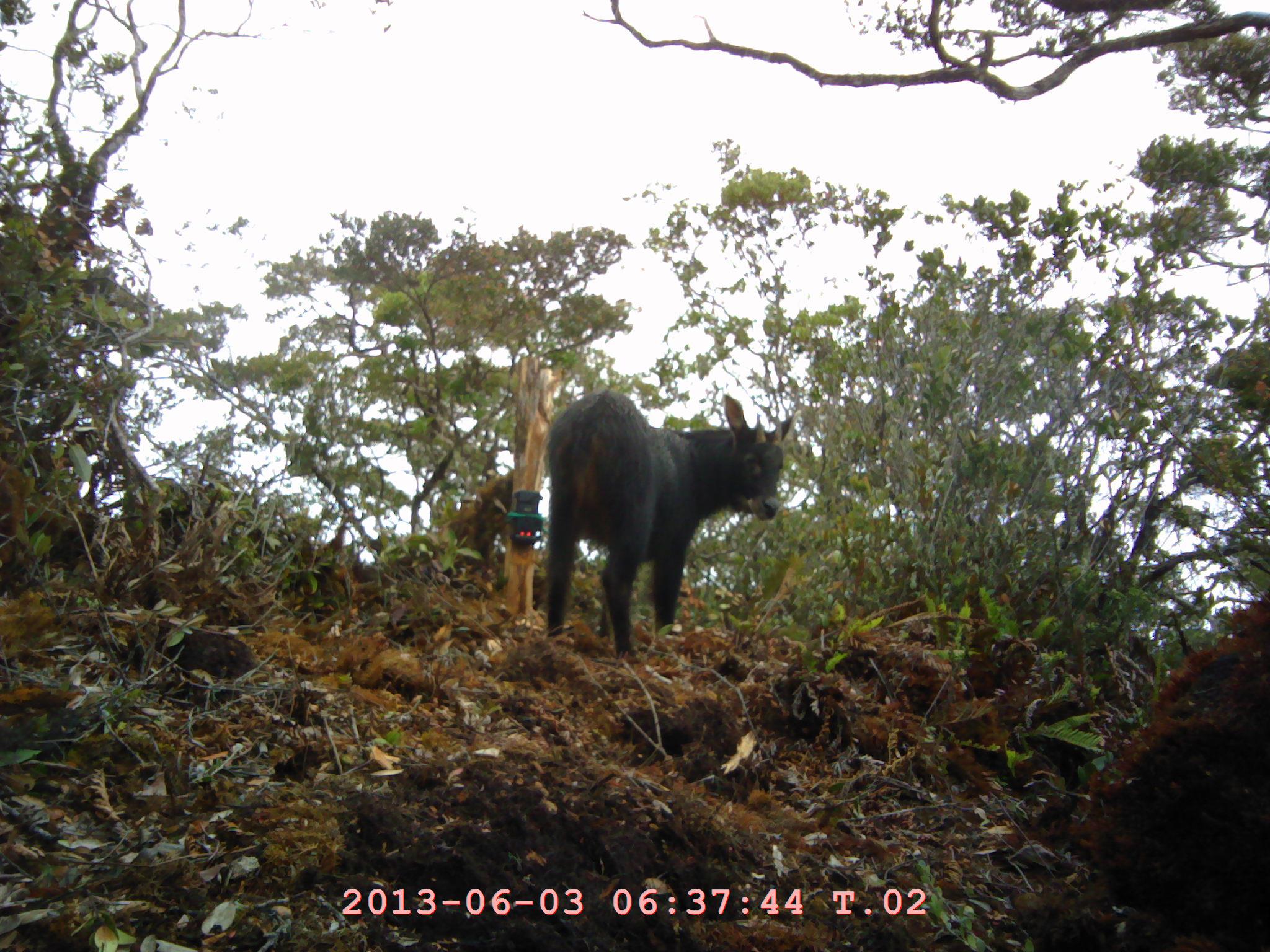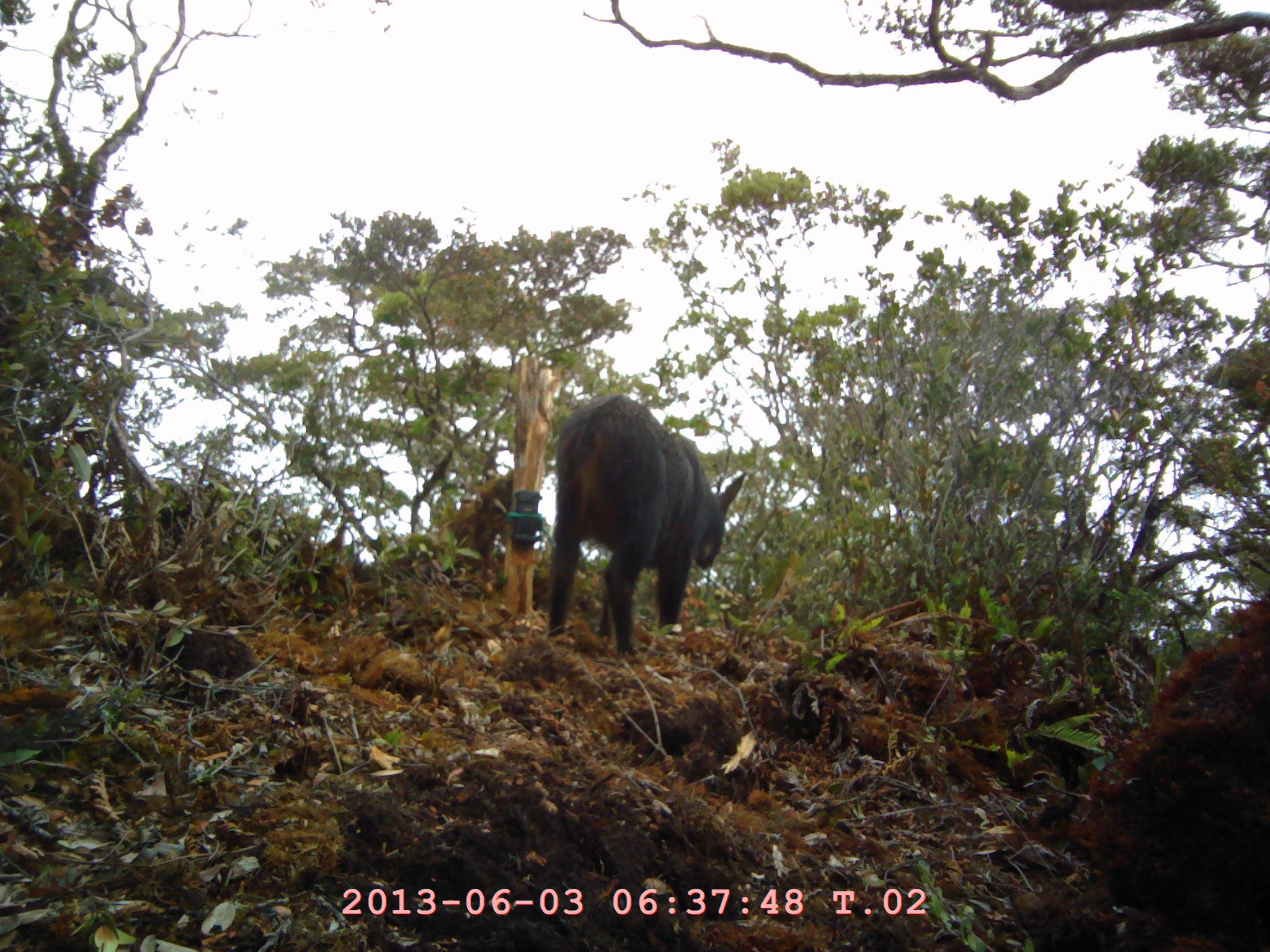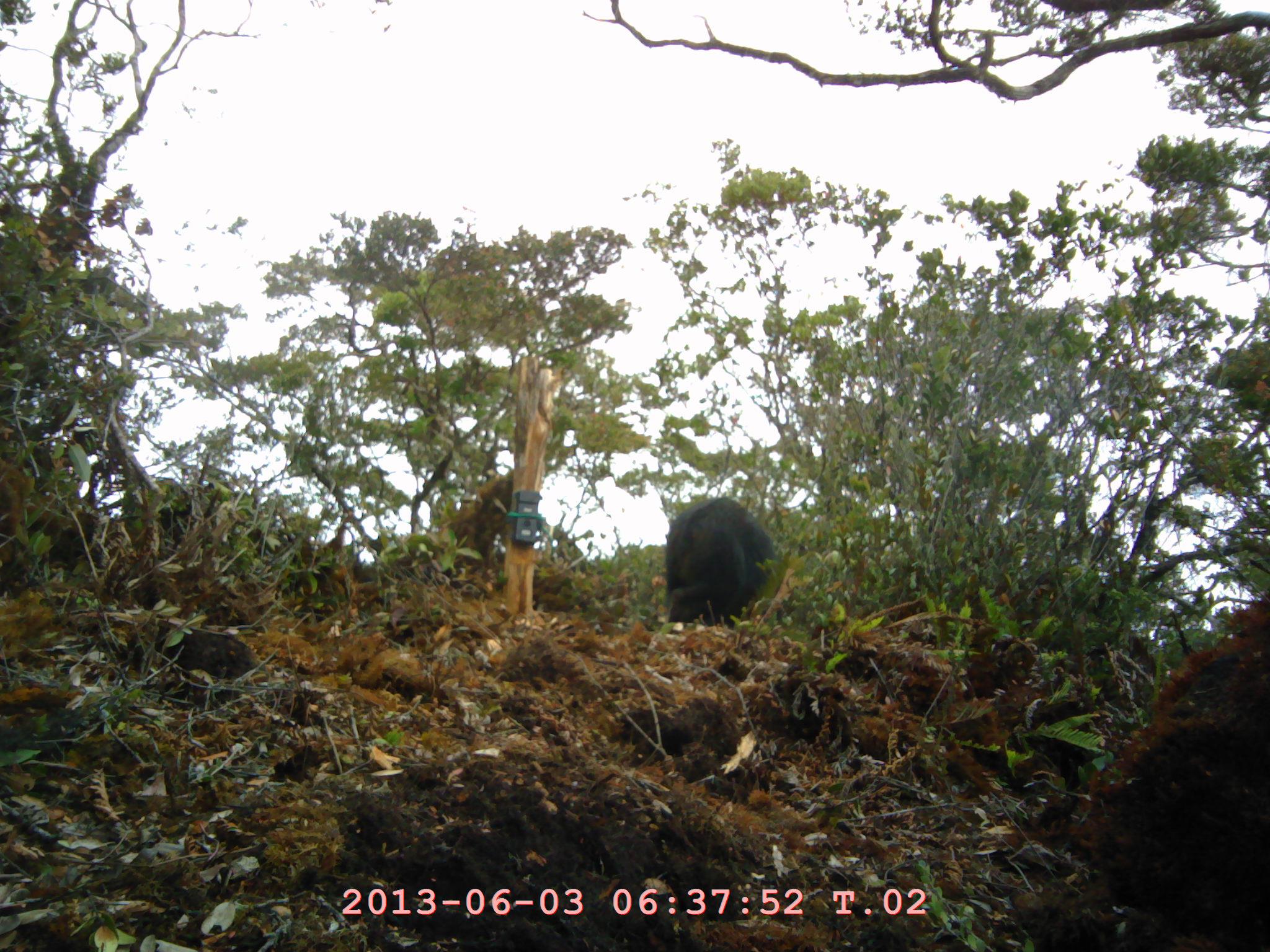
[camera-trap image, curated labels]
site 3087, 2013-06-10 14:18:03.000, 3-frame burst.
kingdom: Animalia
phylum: Chordata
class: Mammalia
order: Artiodactyla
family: Bovidae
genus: Capricornis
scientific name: Capricornis sumatraensis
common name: southern serow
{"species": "Capricornis sumatraensis (southern serow)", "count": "1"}